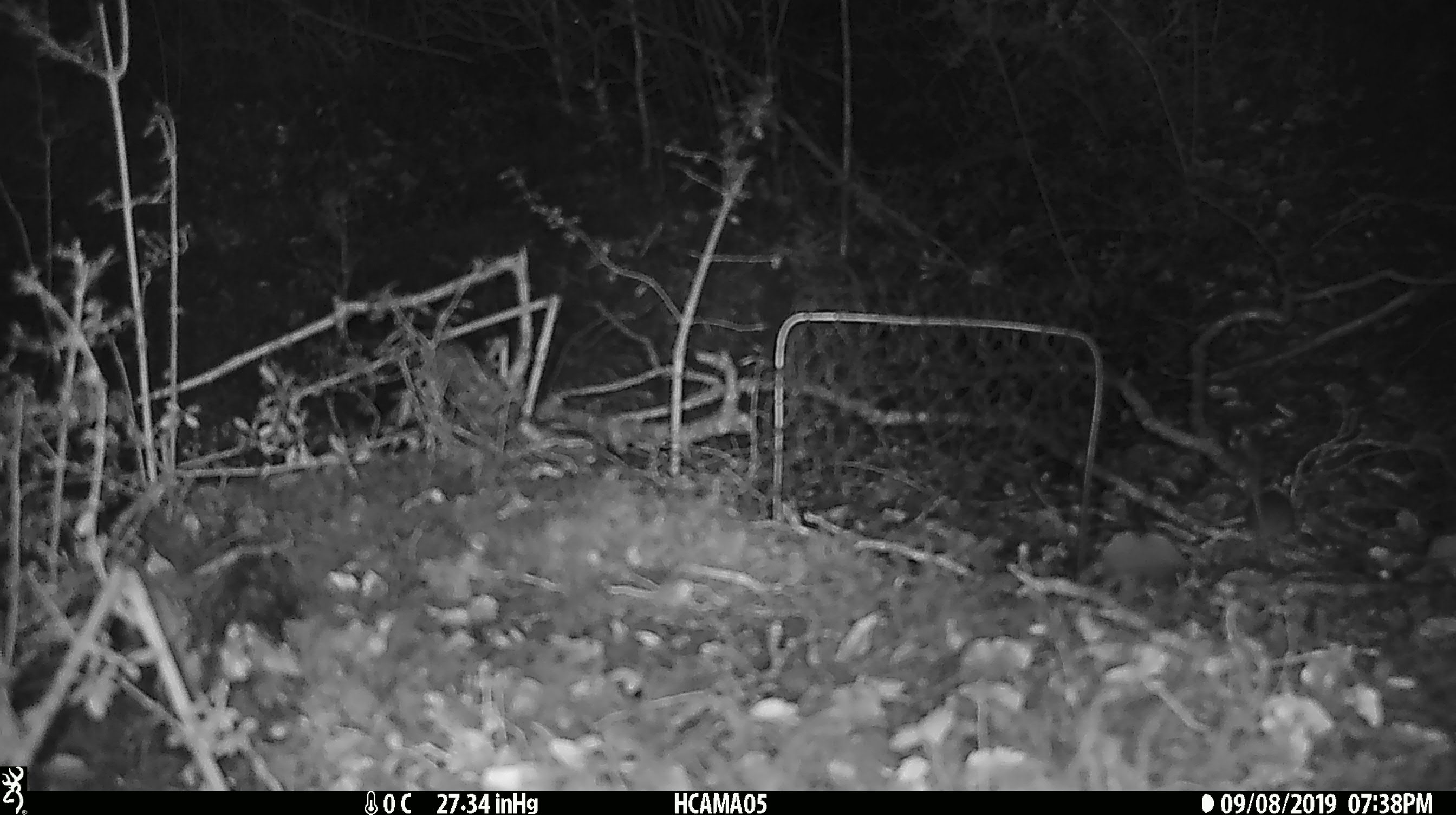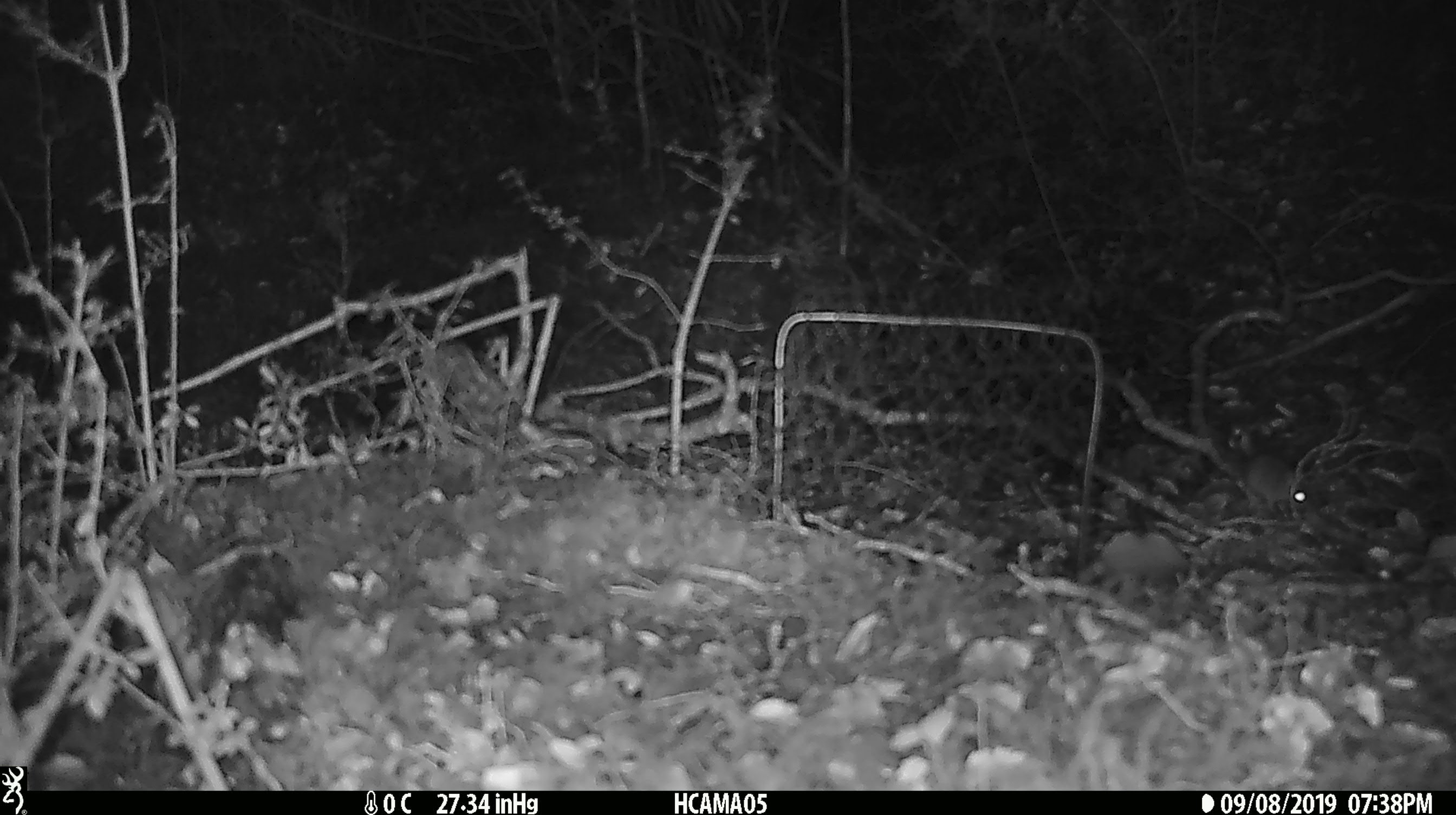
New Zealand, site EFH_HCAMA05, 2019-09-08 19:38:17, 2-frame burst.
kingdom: Animalia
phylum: Chordata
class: Mammalia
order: Rodentia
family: Muridae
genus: Mus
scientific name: Mus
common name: mouse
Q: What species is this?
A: Mouse (Mus).